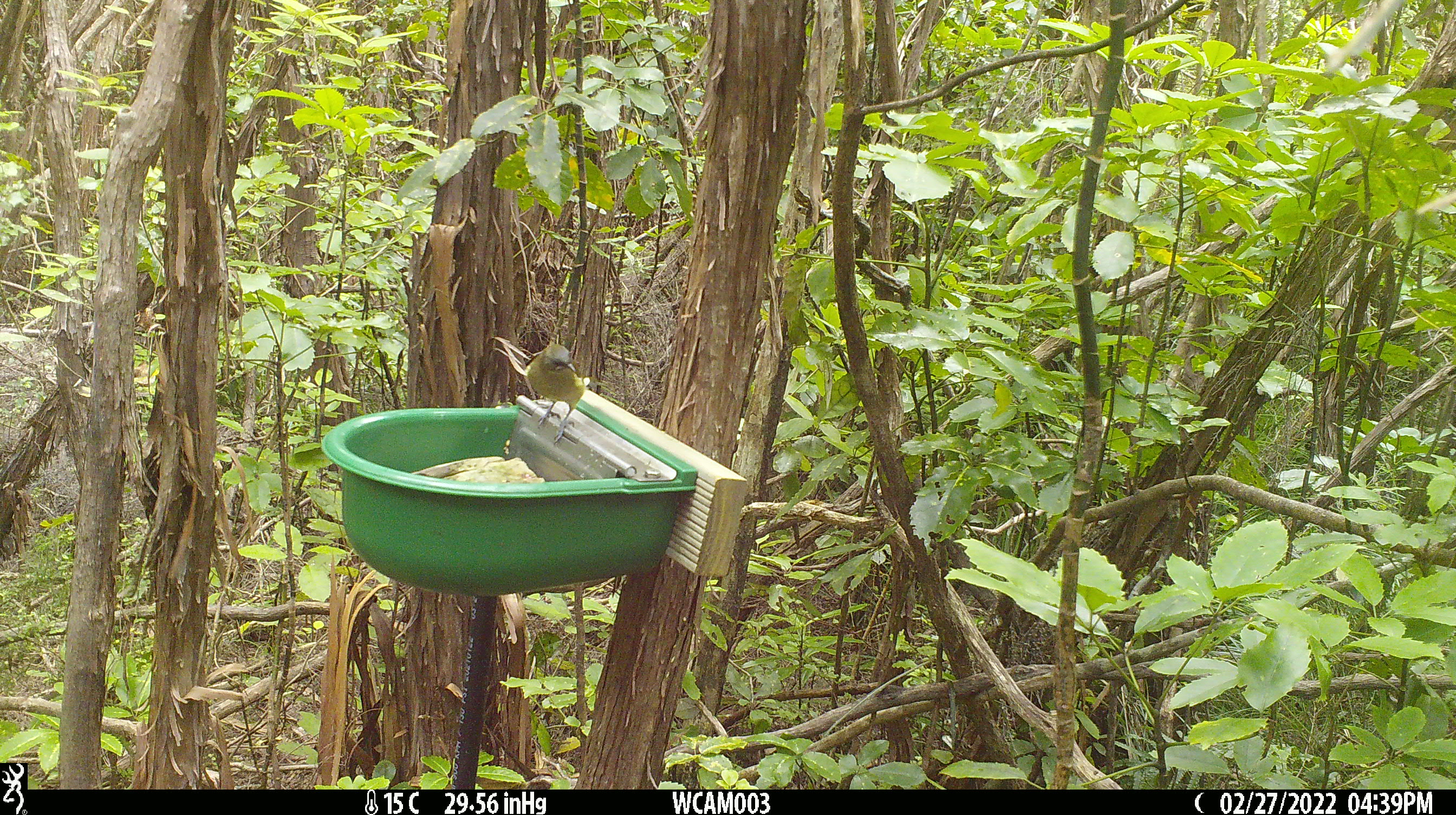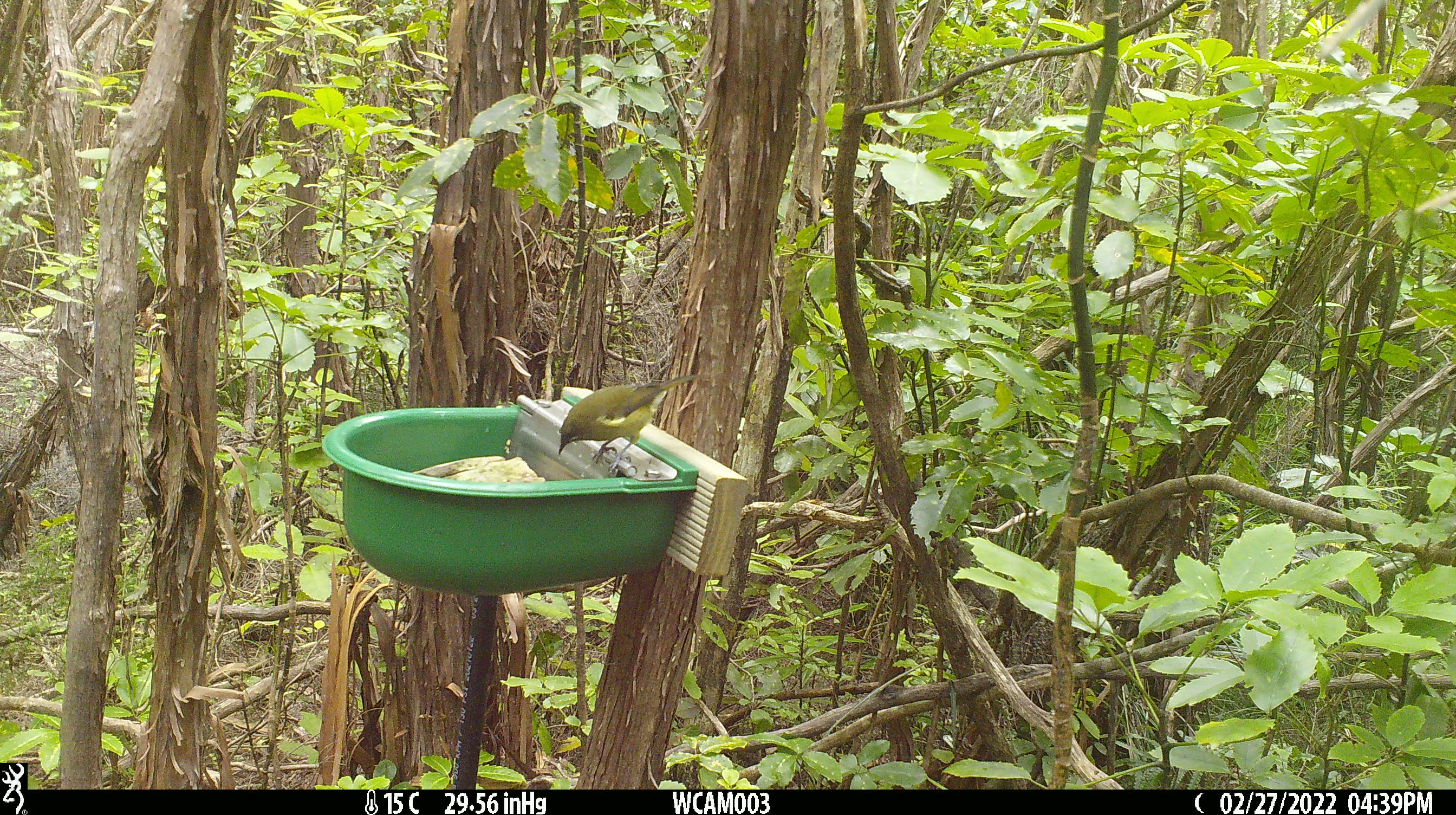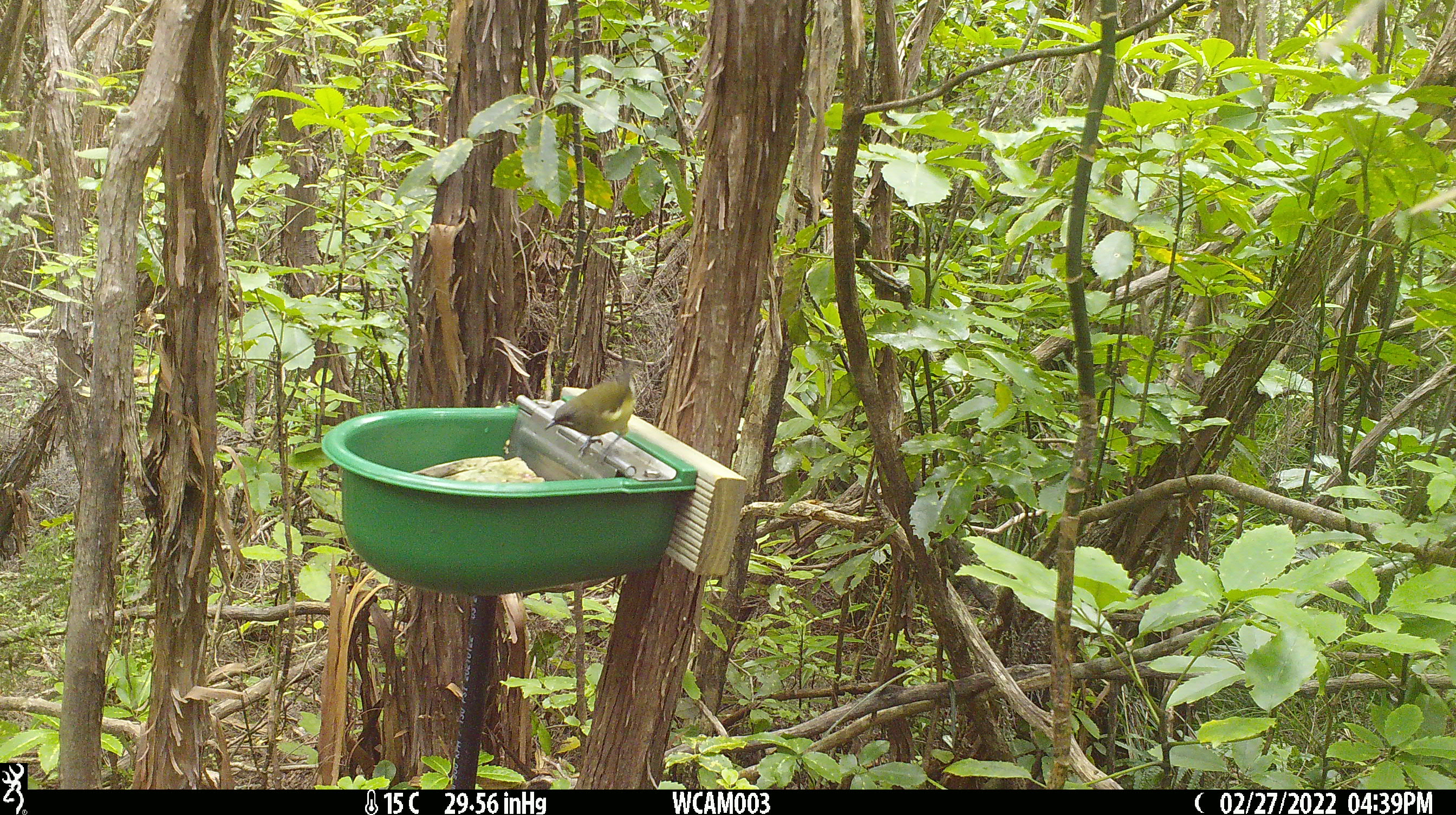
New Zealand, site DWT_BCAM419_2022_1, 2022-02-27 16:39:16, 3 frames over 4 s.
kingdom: Animalia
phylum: Chordata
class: Aves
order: Passeriformes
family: Meliphagidae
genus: Anthornis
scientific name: Anthornis melanura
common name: new zealand bellbird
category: bellbird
Bellbird (new zealand bellbird) (Anthornis melanura).